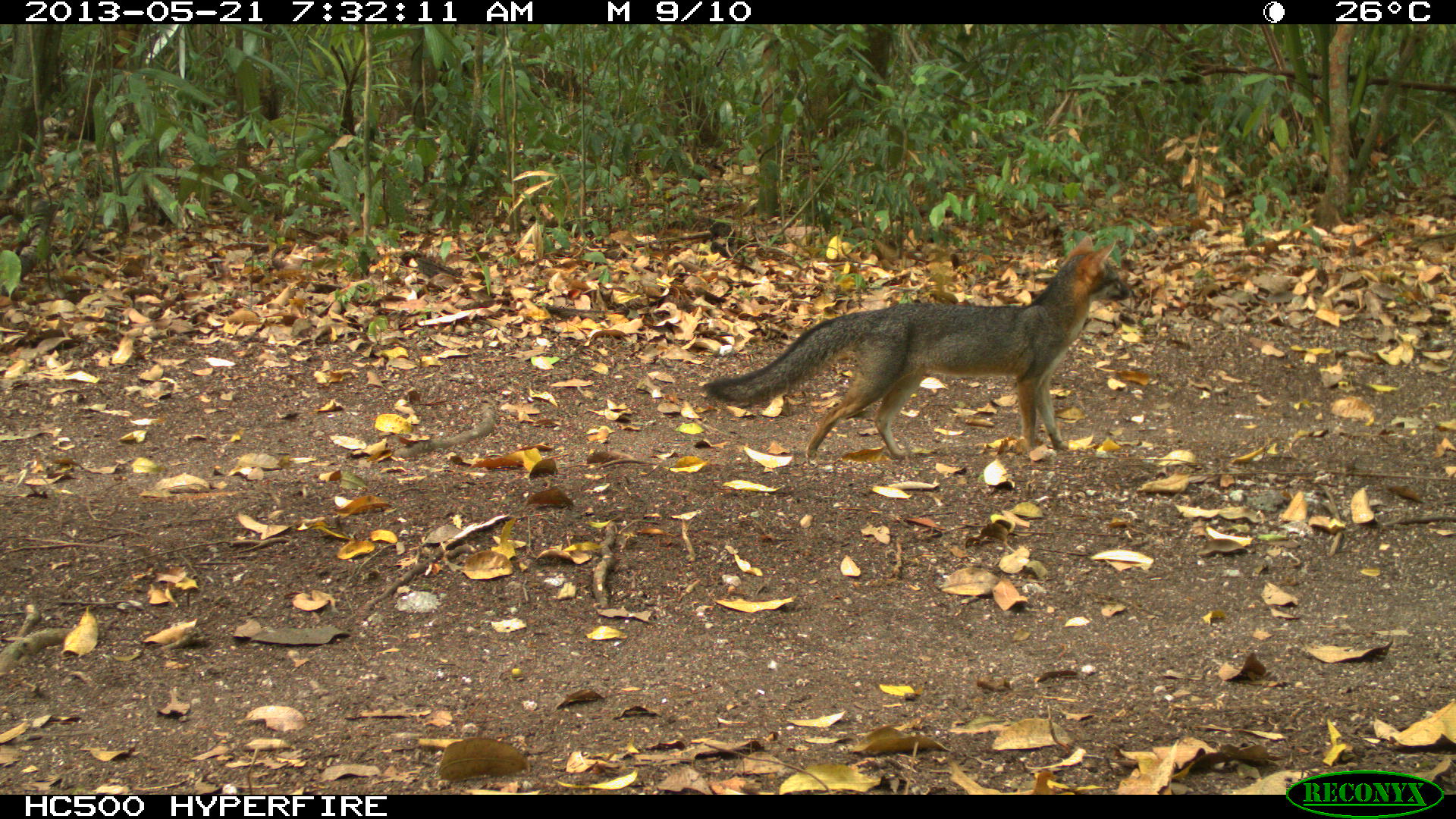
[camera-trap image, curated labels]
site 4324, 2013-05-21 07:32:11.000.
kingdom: Animalia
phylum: Chordata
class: Mammalia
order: Carnivora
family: Canidae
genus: Urocyon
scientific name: Urocyon cinereoargenteus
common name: gray fox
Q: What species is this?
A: Urocyon cinereoargenteus (gray fox).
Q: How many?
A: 1.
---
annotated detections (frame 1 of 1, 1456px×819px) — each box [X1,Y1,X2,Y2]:
urocyon cinereoargenteus: [697,233,1131,460]